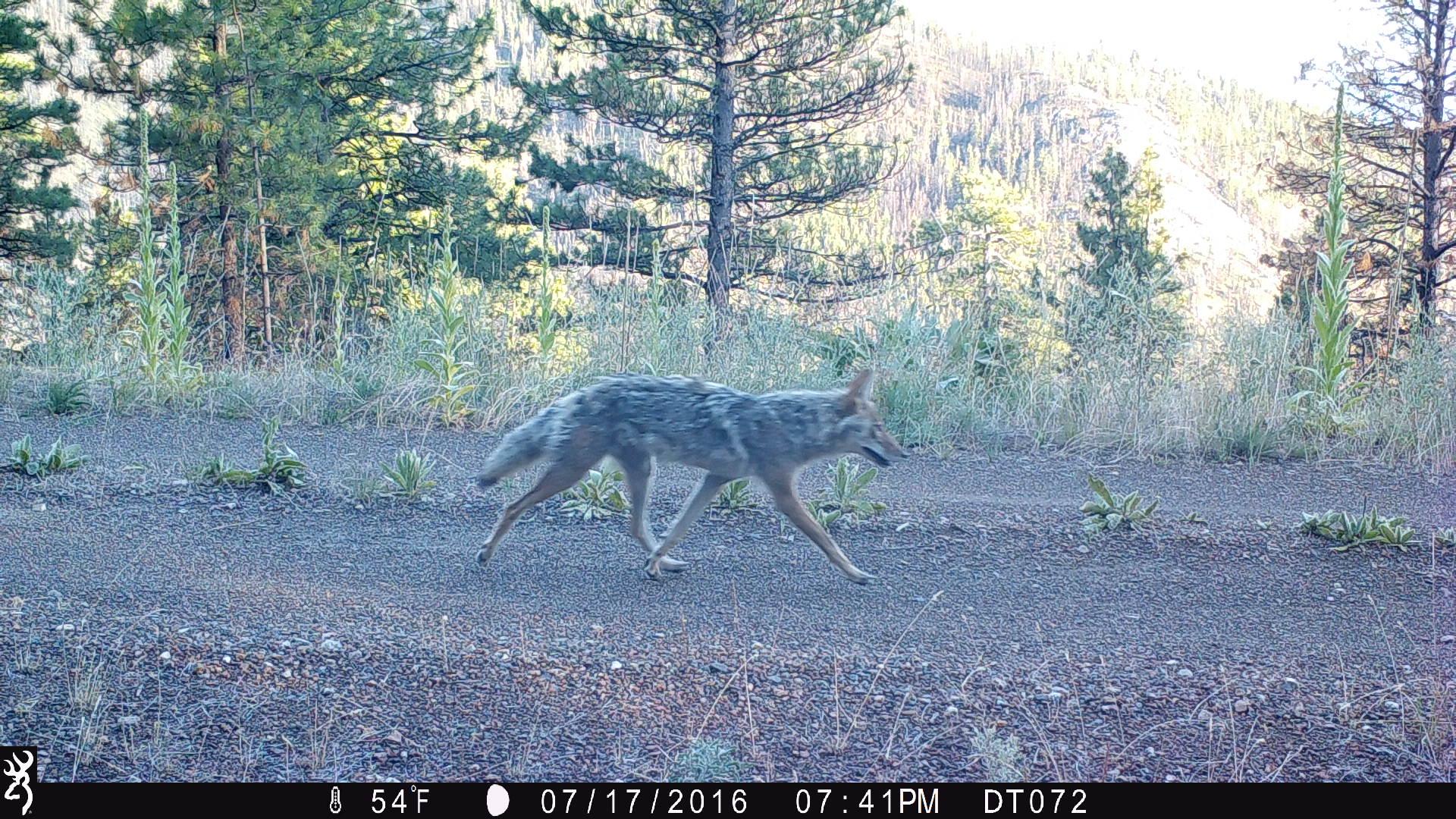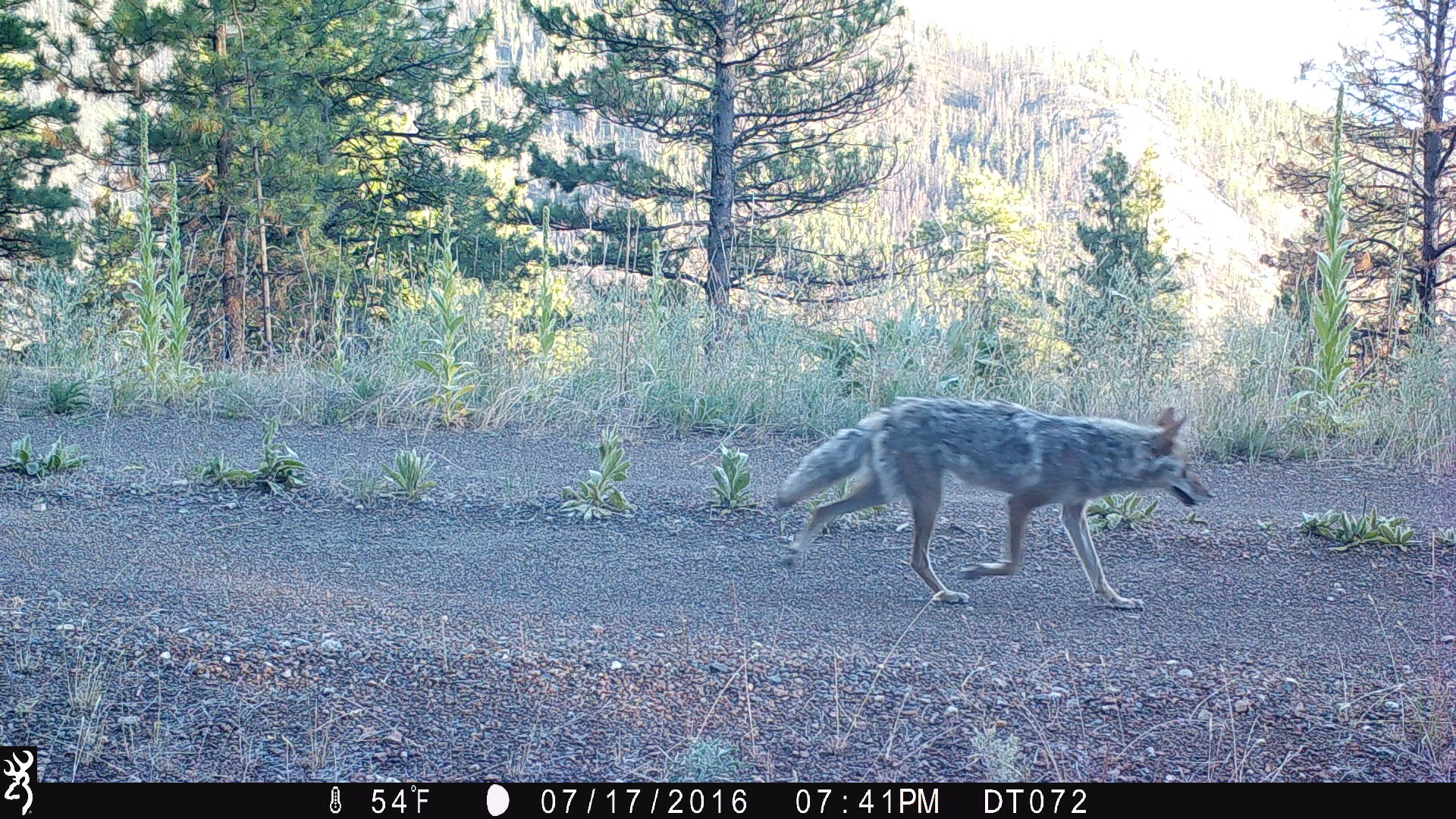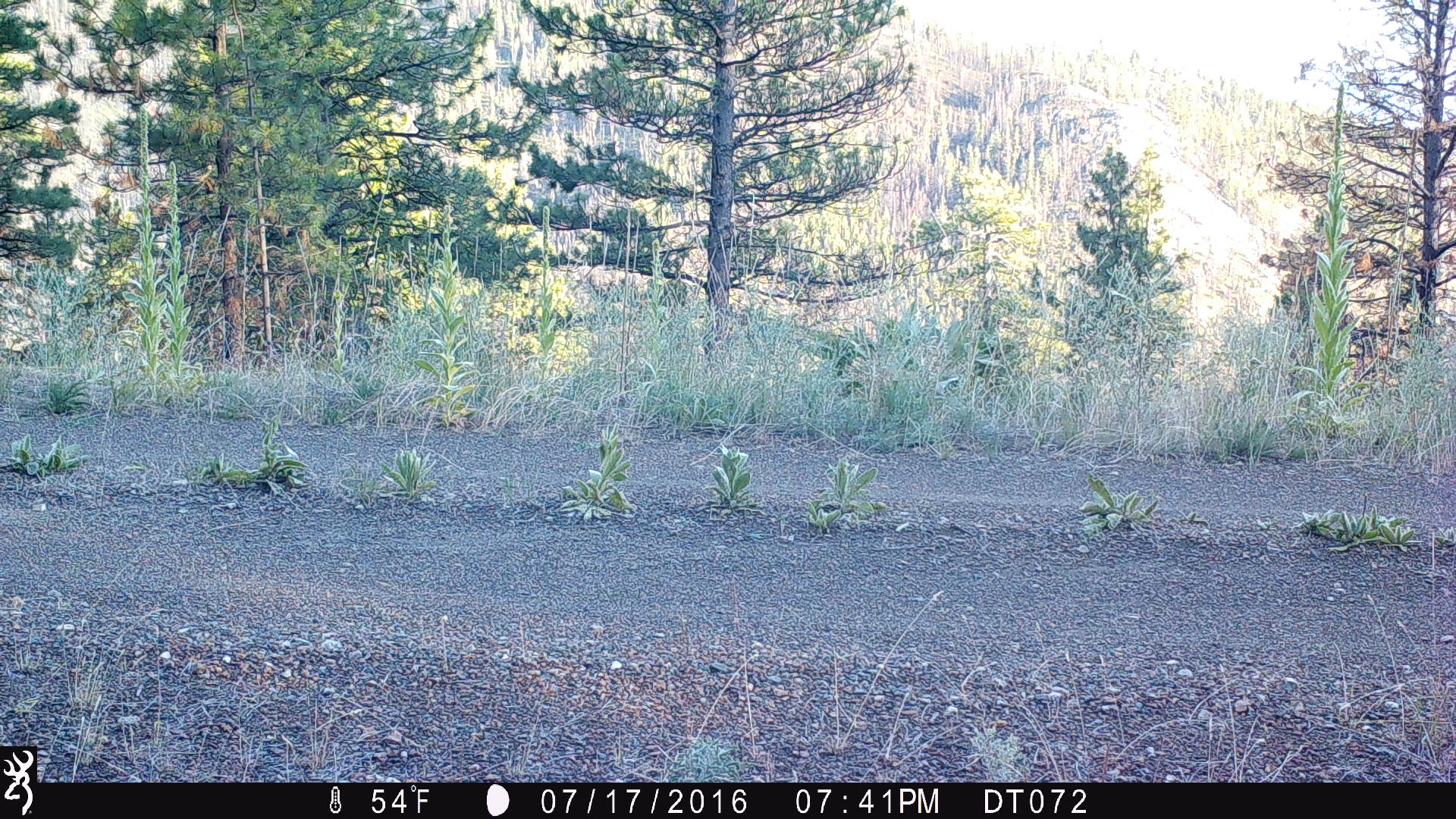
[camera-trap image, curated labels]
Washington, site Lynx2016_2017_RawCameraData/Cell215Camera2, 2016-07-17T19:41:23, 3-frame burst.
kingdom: Animalia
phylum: Chordata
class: Mammalia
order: Carnivora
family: Canidae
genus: Canis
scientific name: Canis latrans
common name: coyote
Canis latrans (coyote). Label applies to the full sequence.